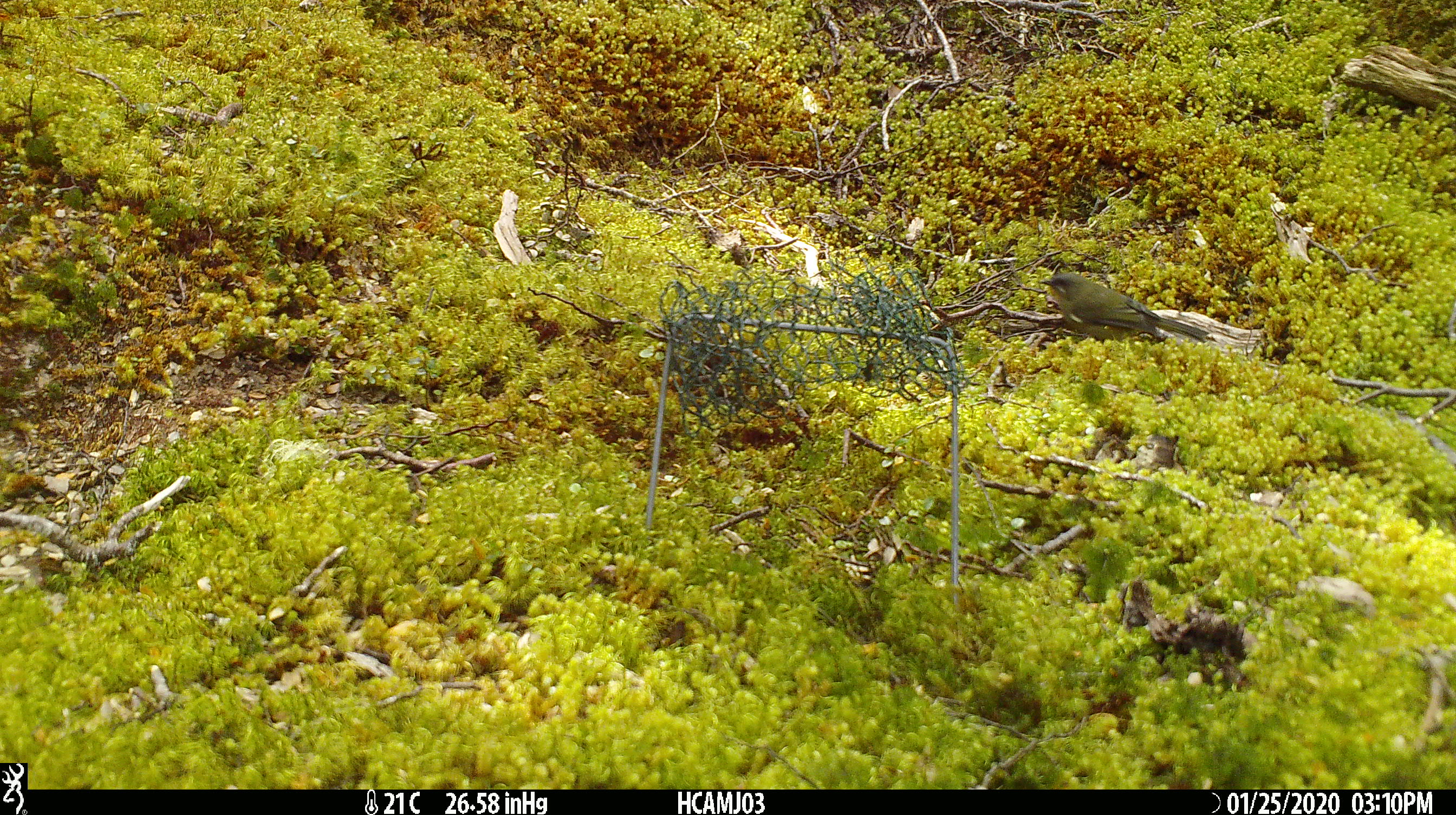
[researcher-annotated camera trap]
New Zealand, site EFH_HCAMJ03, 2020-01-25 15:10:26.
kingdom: Animalia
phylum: Chordata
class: Aves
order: Passeriformes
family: Meliphagidae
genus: Anthornis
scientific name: Anthornis melanura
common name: new zealand bellbird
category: bellbird